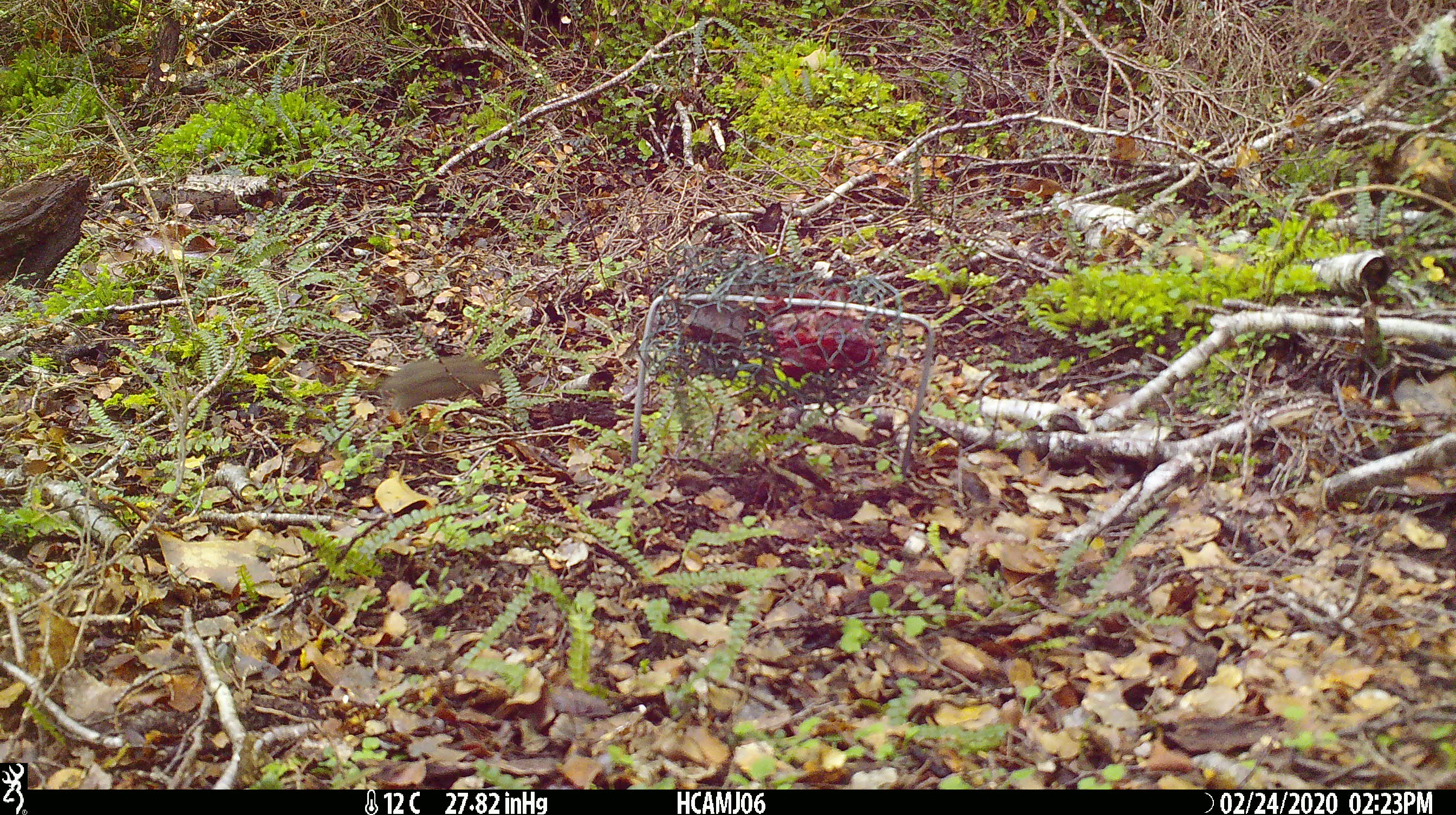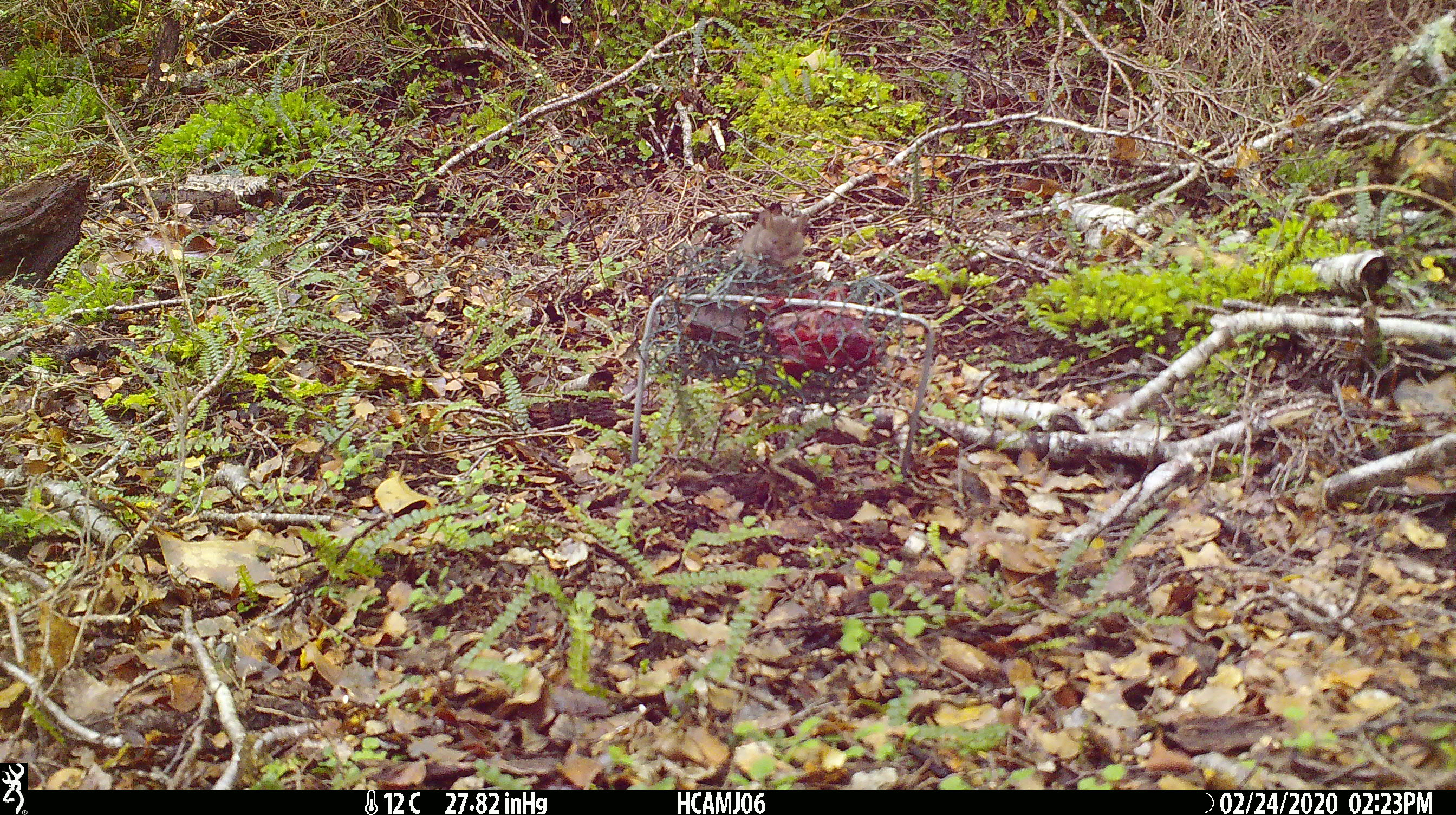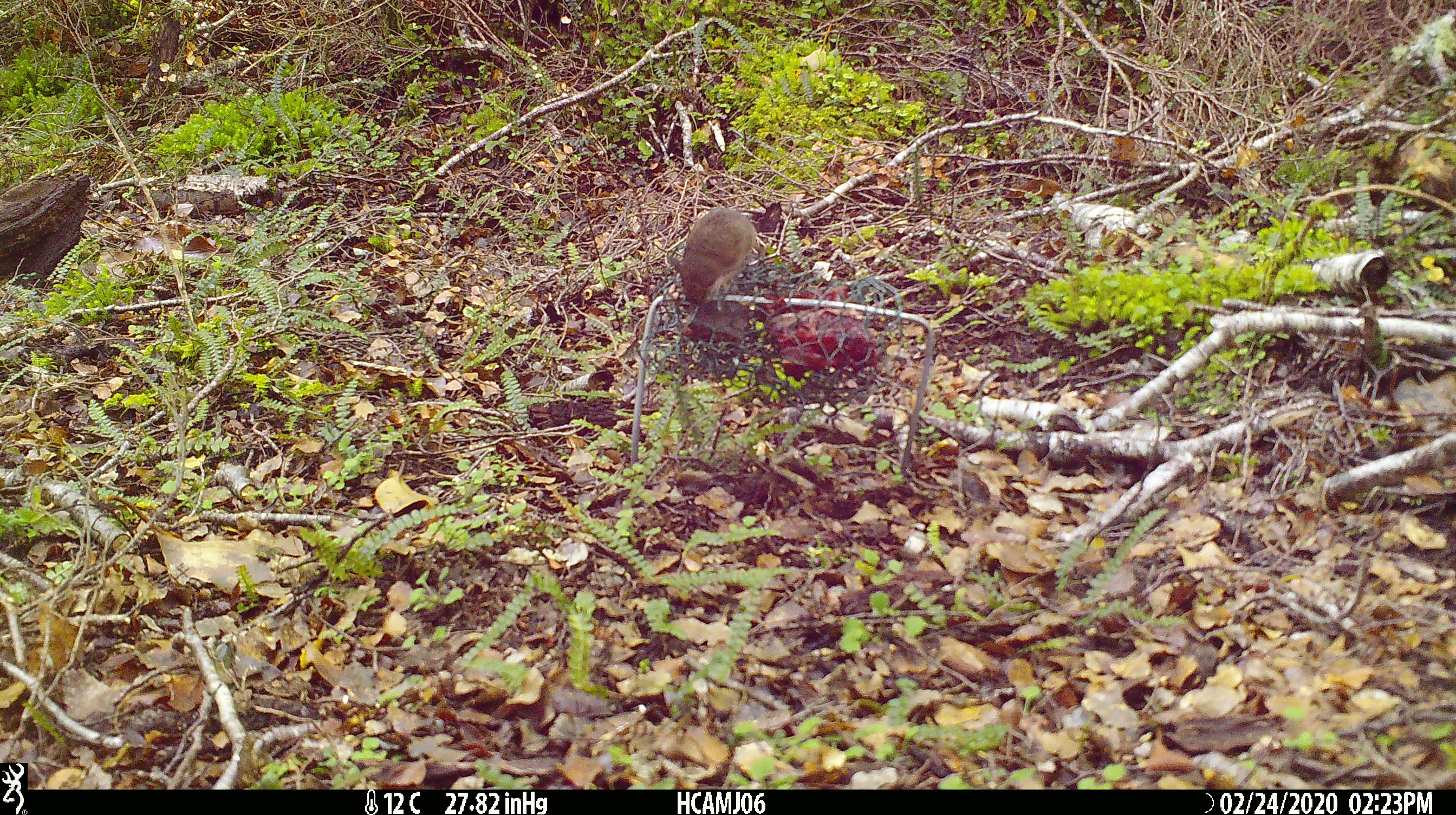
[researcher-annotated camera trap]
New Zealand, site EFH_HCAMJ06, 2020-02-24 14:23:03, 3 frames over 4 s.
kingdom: Animalia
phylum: Chordata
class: Mammalia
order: Rodentia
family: Muridae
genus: Mus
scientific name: Mus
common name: mouse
Mouse (Mus).